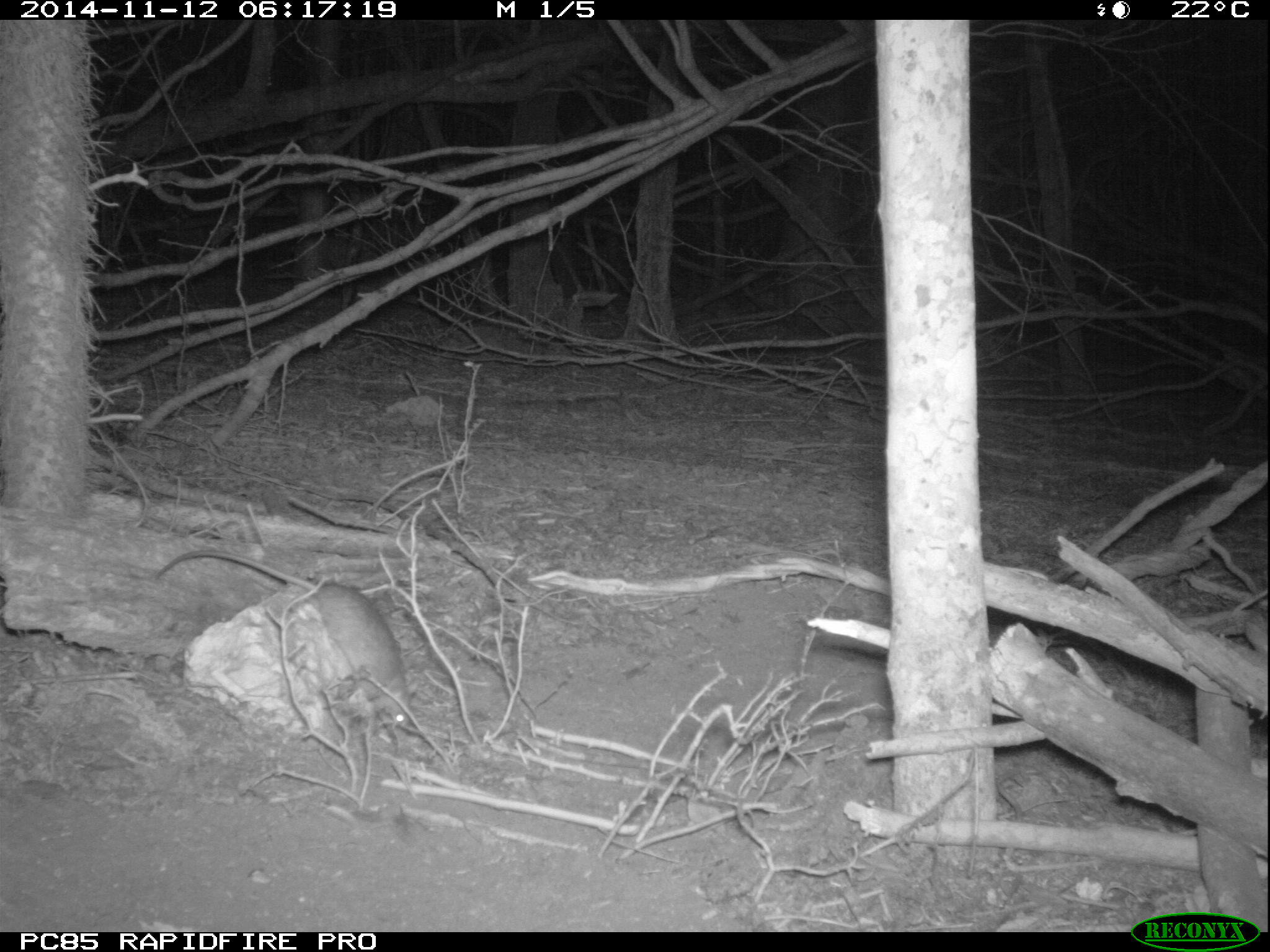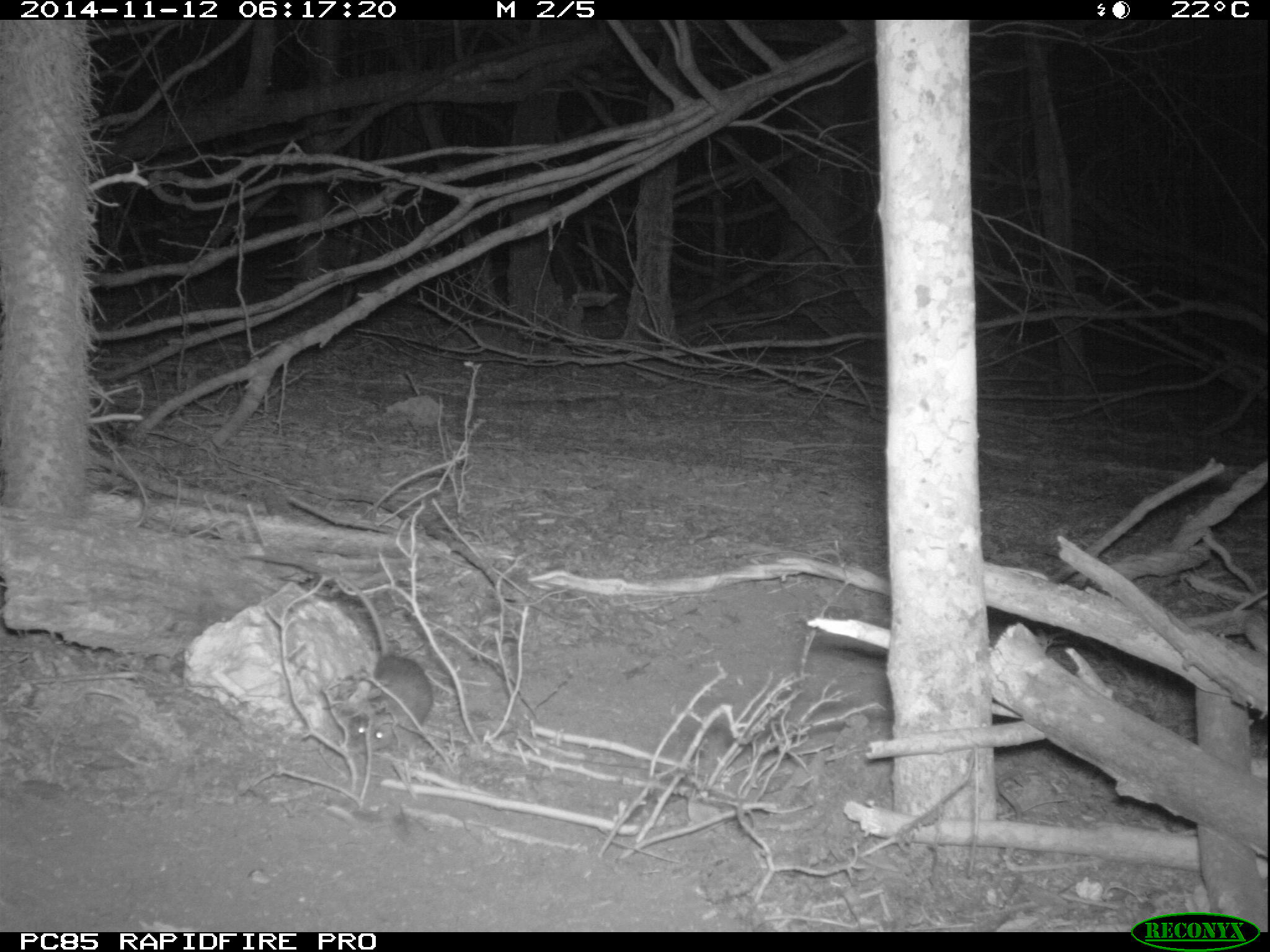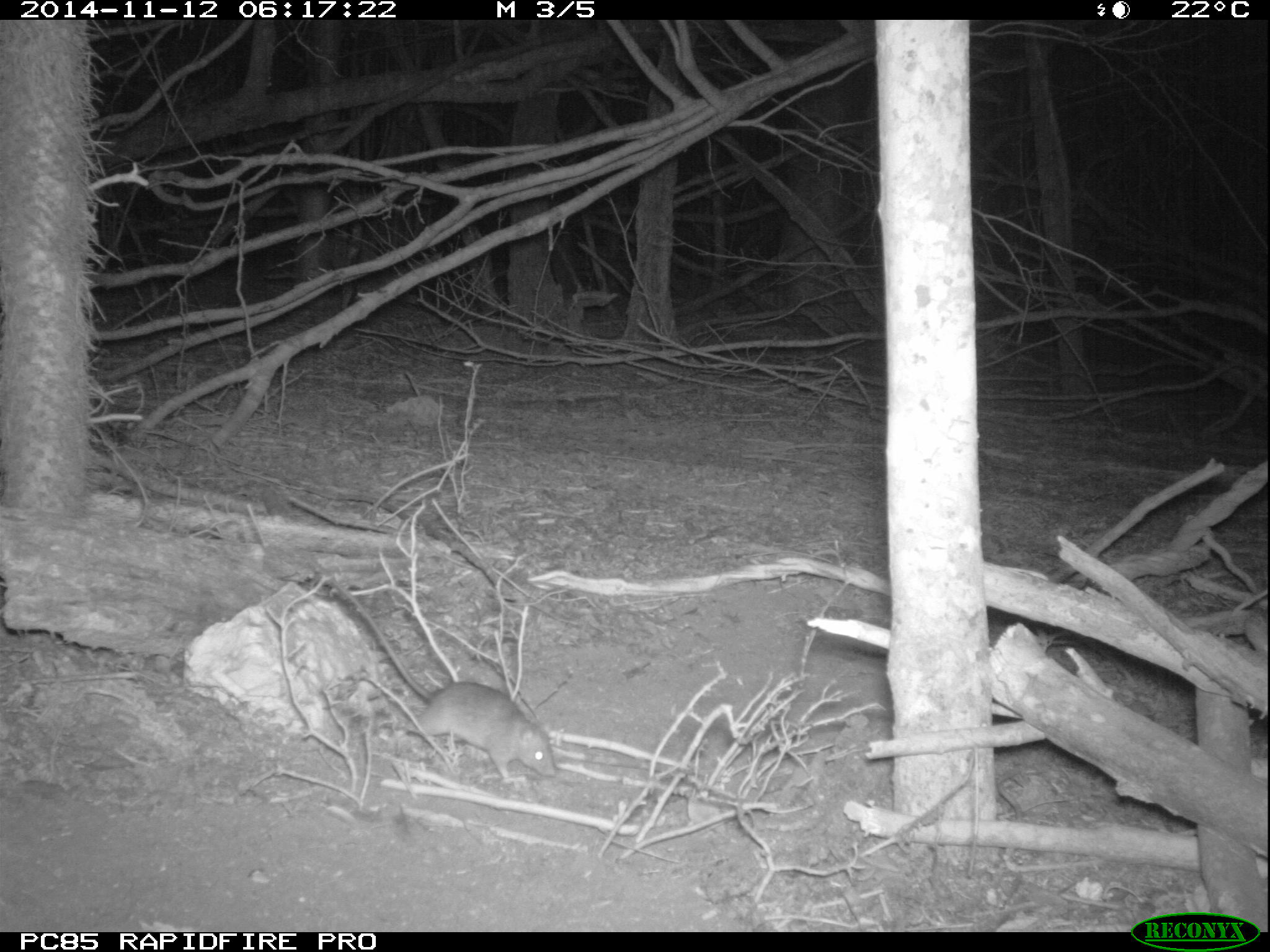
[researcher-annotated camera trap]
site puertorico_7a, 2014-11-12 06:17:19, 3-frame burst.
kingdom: Animalia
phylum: Chordata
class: Mammalia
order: Rodentia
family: Muridae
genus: Rattus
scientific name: Rattus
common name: rat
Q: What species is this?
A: Rat (Rattus).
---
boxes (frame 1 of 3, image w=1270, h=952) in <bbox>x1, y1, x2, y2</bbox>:
rat: <bbox>155, 542, 416, 745</bbox>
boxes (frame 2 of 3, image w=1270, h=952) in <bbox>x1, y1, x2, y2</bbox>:
rat: <bbox>256, 563, 432, 795</bbox>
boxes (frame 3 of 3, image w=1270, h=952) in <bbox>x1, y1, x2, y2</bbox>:
rat: <bbox>303, 580, 554, 787</bbox>